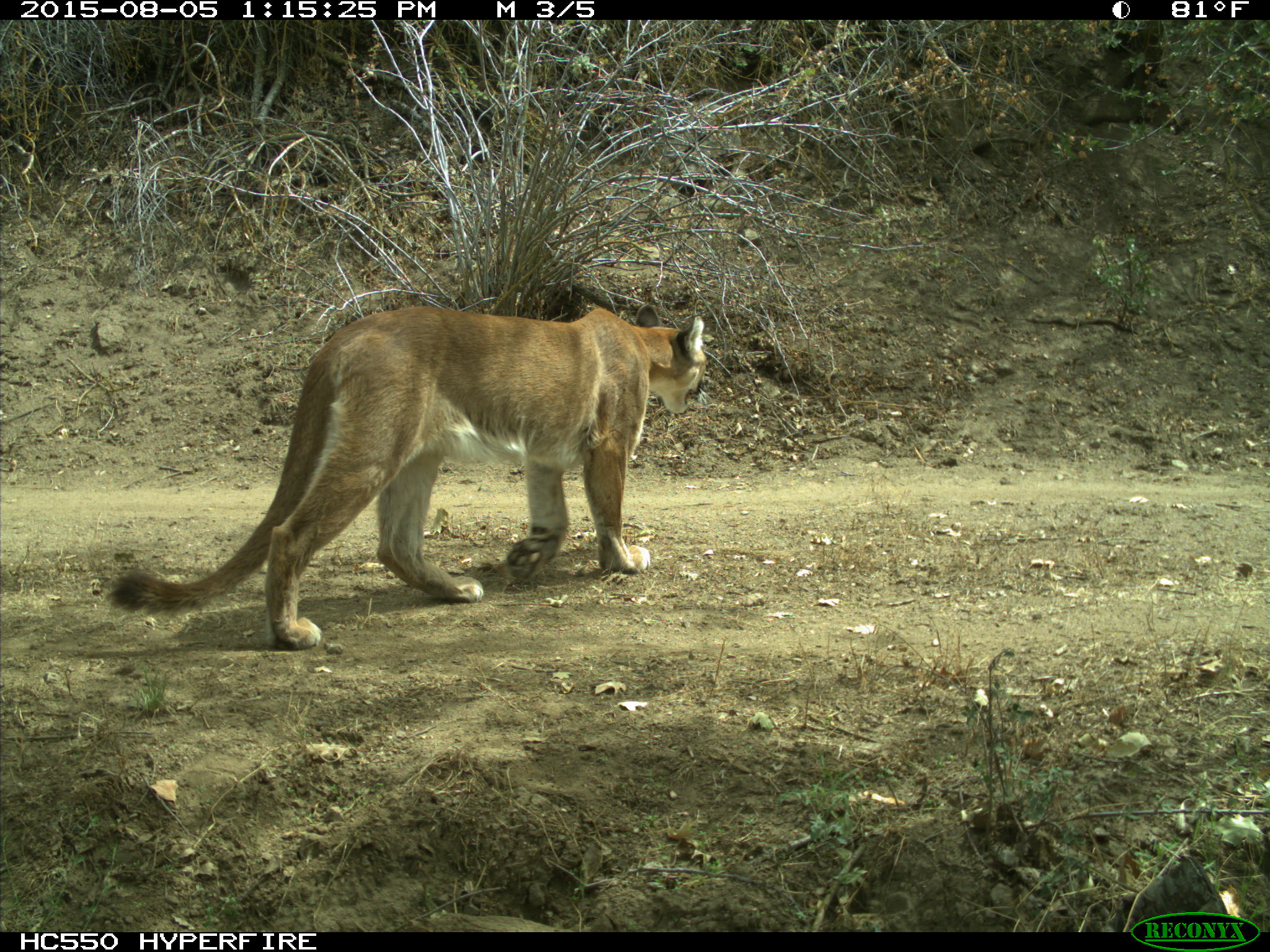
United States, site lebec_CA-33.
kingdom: Animalia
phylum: Chordata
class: Mammalia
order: Carnivora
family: Felidae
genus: Puma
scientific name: Puma concolor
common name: mountain lion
Puma concolor (mountain lion).